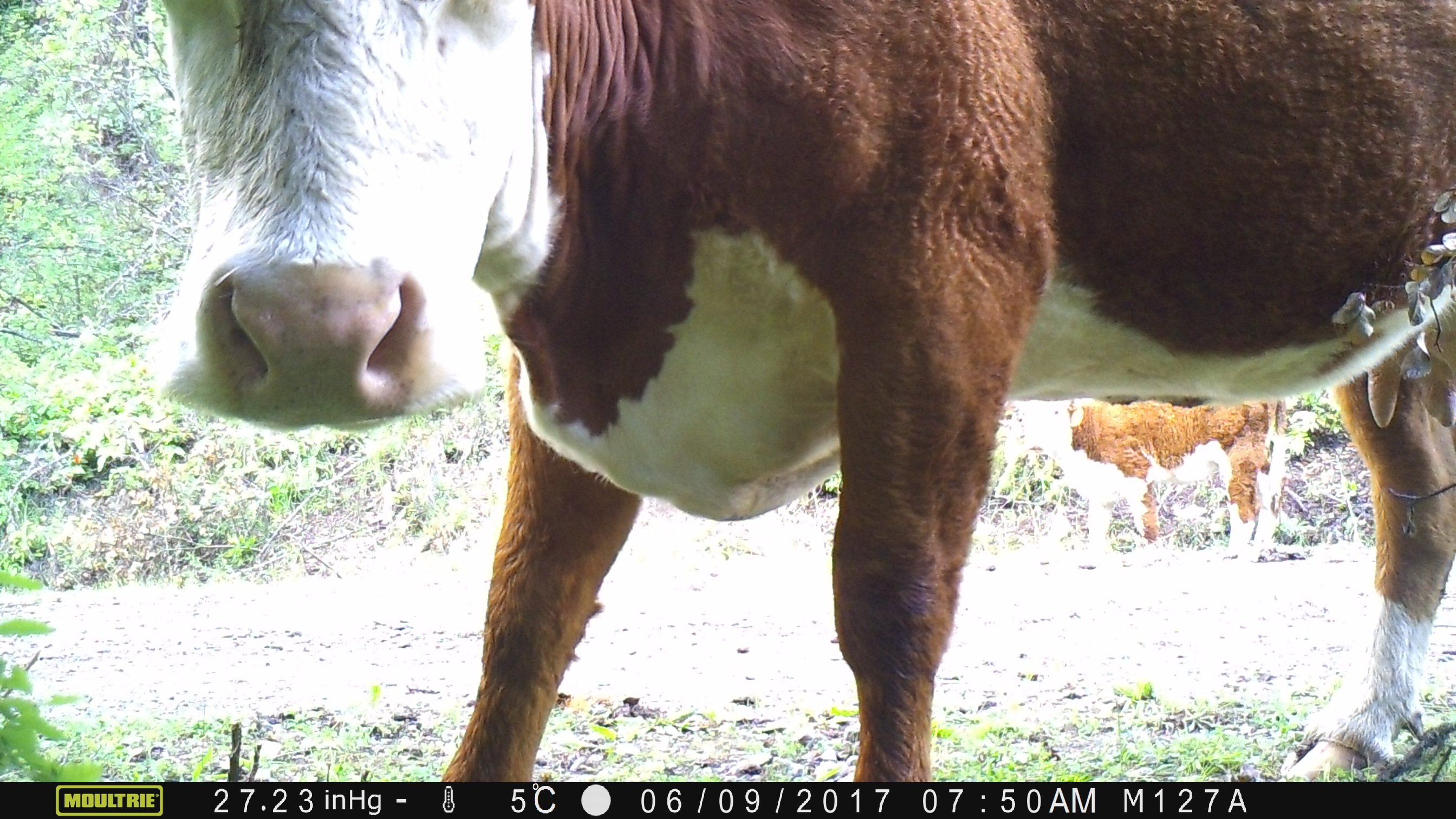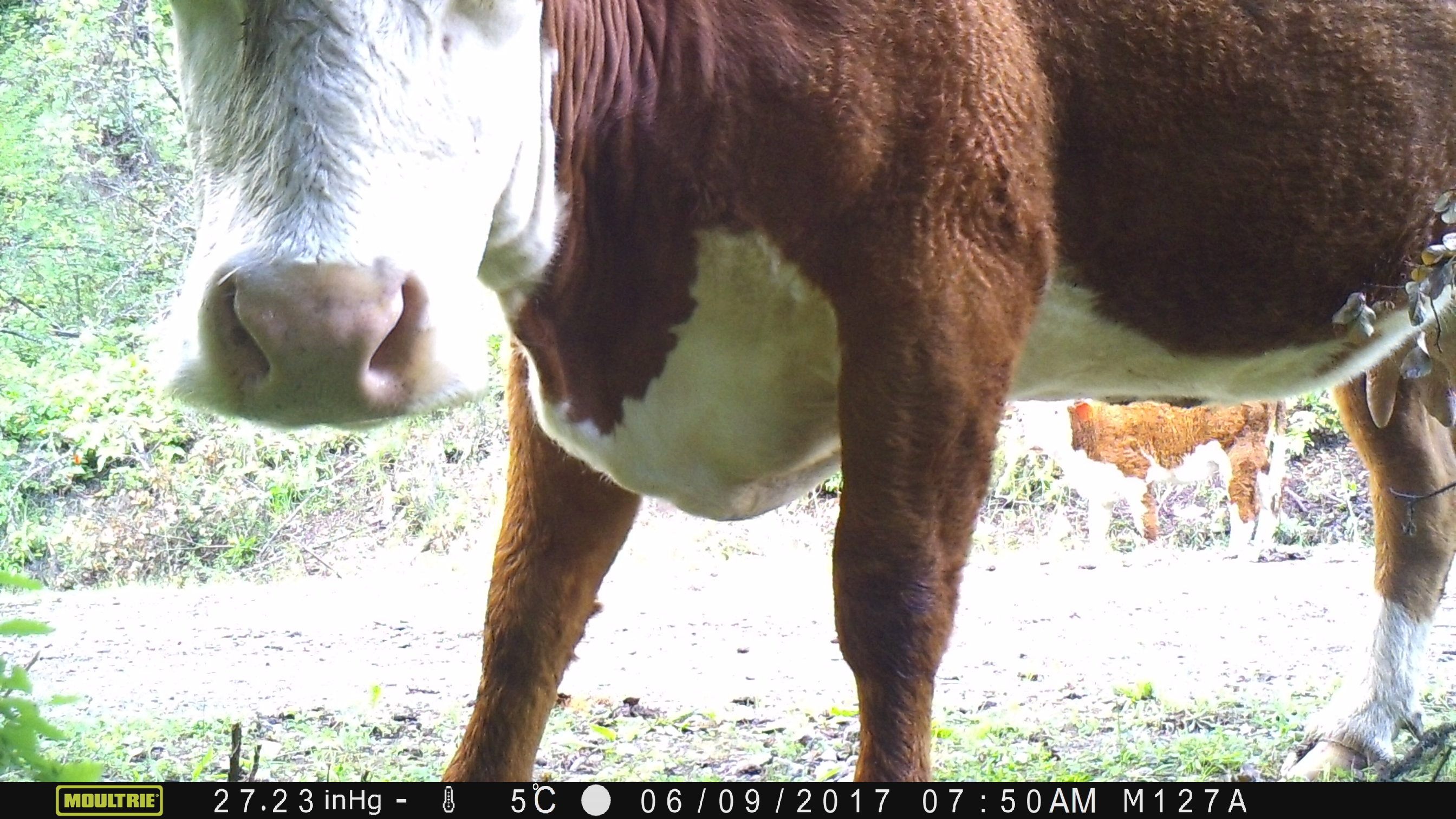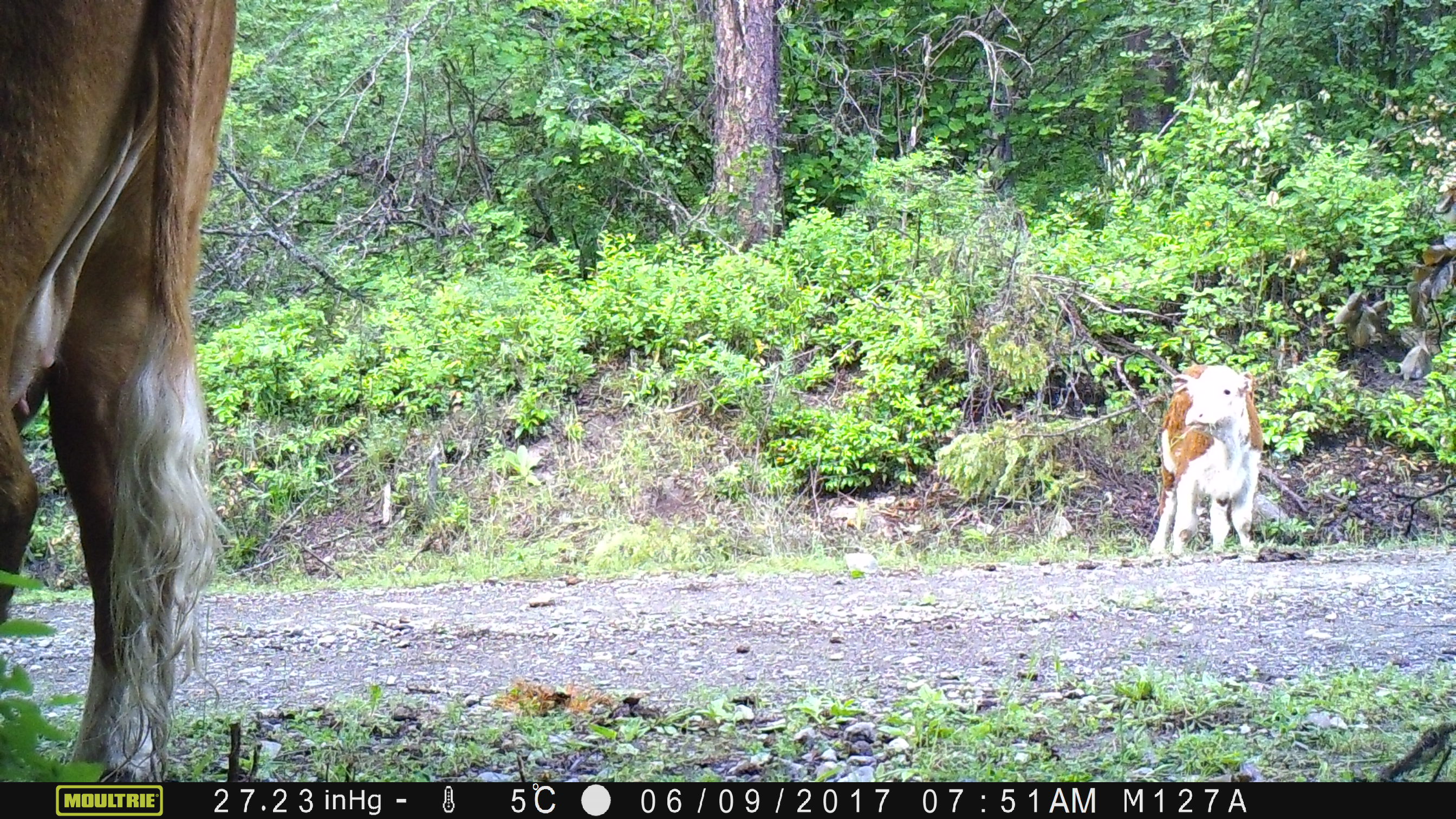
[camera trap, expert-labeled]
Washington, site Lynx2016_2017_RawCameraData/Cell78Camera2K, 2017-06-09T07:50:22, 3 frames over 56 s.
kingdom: Animalia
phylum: Chordata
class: Mammalia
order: Artiodactyla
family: Bovidae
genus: Bos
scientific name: Bos taurus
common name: domestic cattle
Domestic cattle (Bos taurus). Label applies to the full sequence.